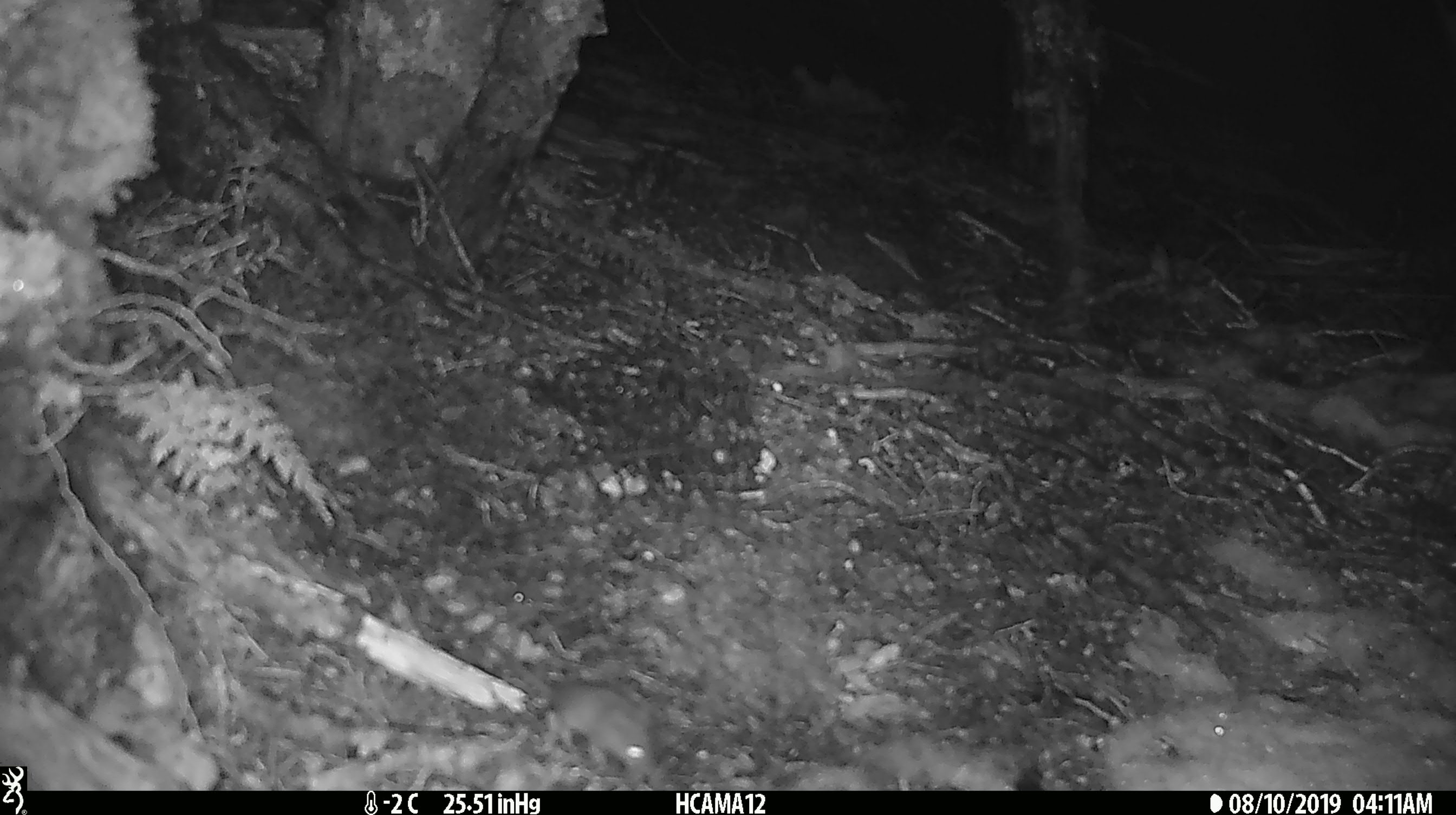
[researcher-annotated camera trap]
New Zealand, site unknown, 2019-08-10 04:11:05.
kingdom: Animalia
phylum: Chordata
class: Mammalia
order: Rodentia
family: Muridae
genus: Mus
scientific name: Mus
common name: mouse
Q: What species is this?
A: Mouse (Mus).